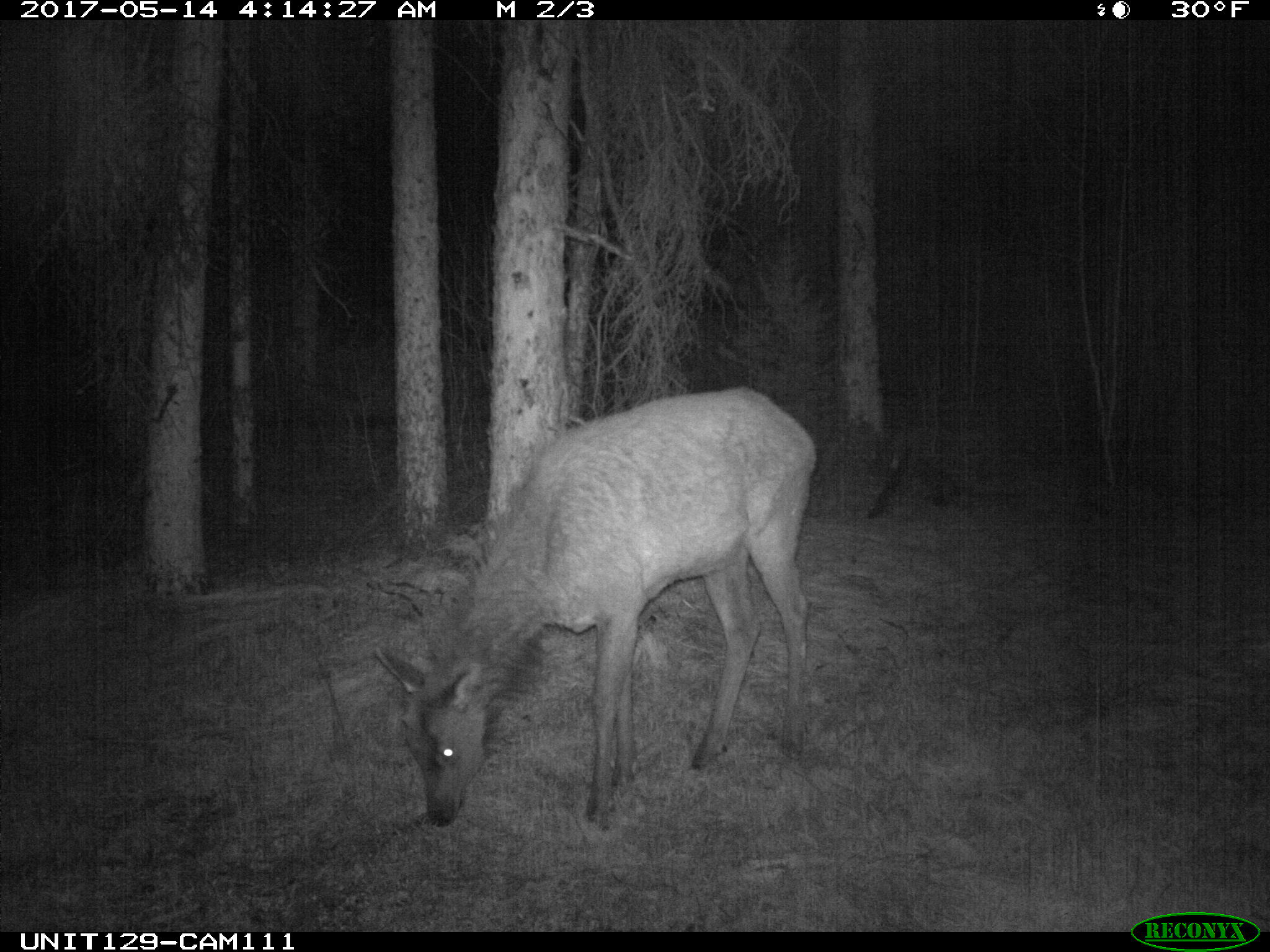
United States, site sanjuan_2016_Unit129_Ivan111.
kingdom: Animalia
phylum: Chordata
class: Mammalia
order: Artiodactyla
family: Cervidae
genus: Cervus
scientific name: Cervus elaphus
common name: red deer